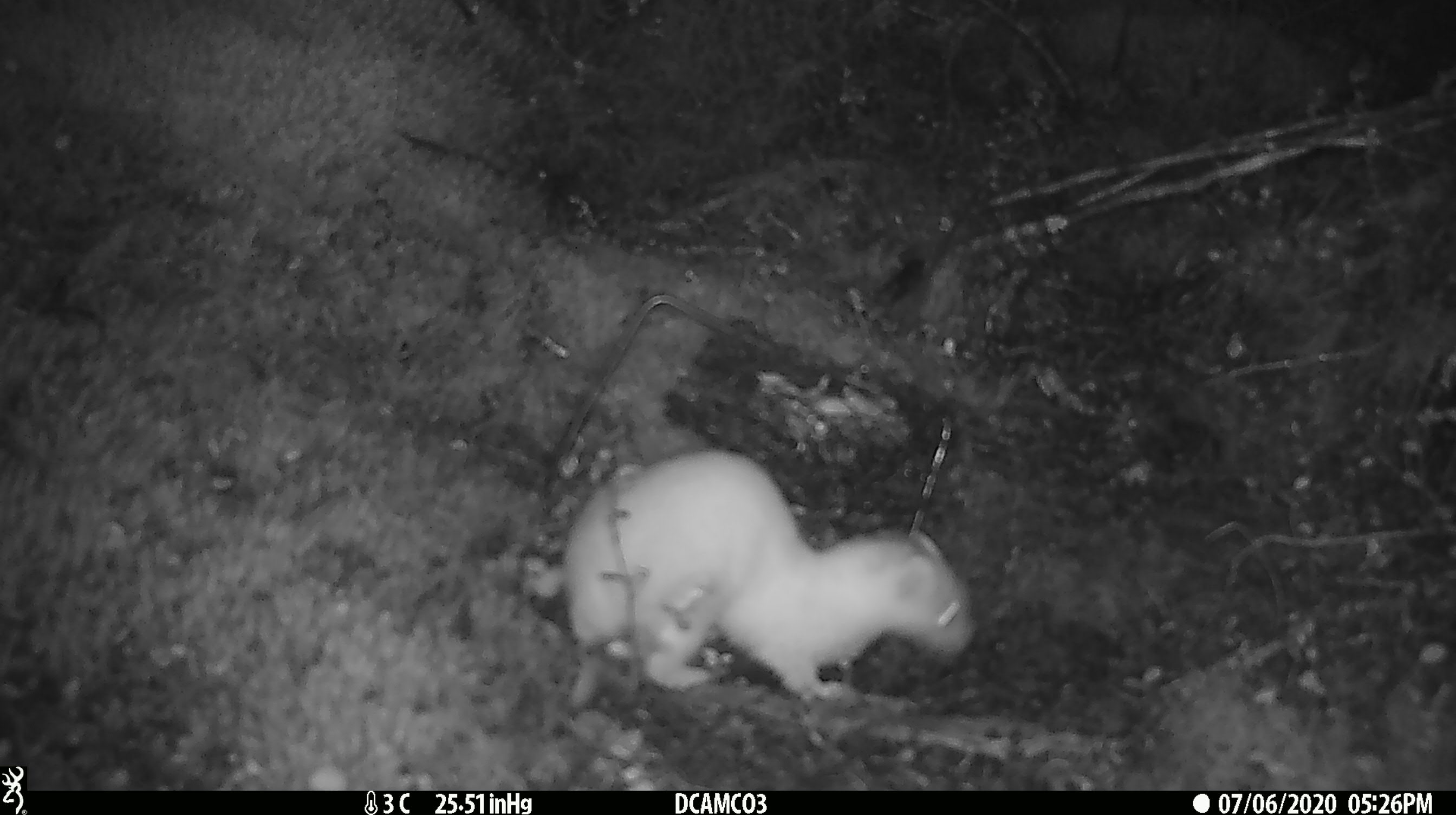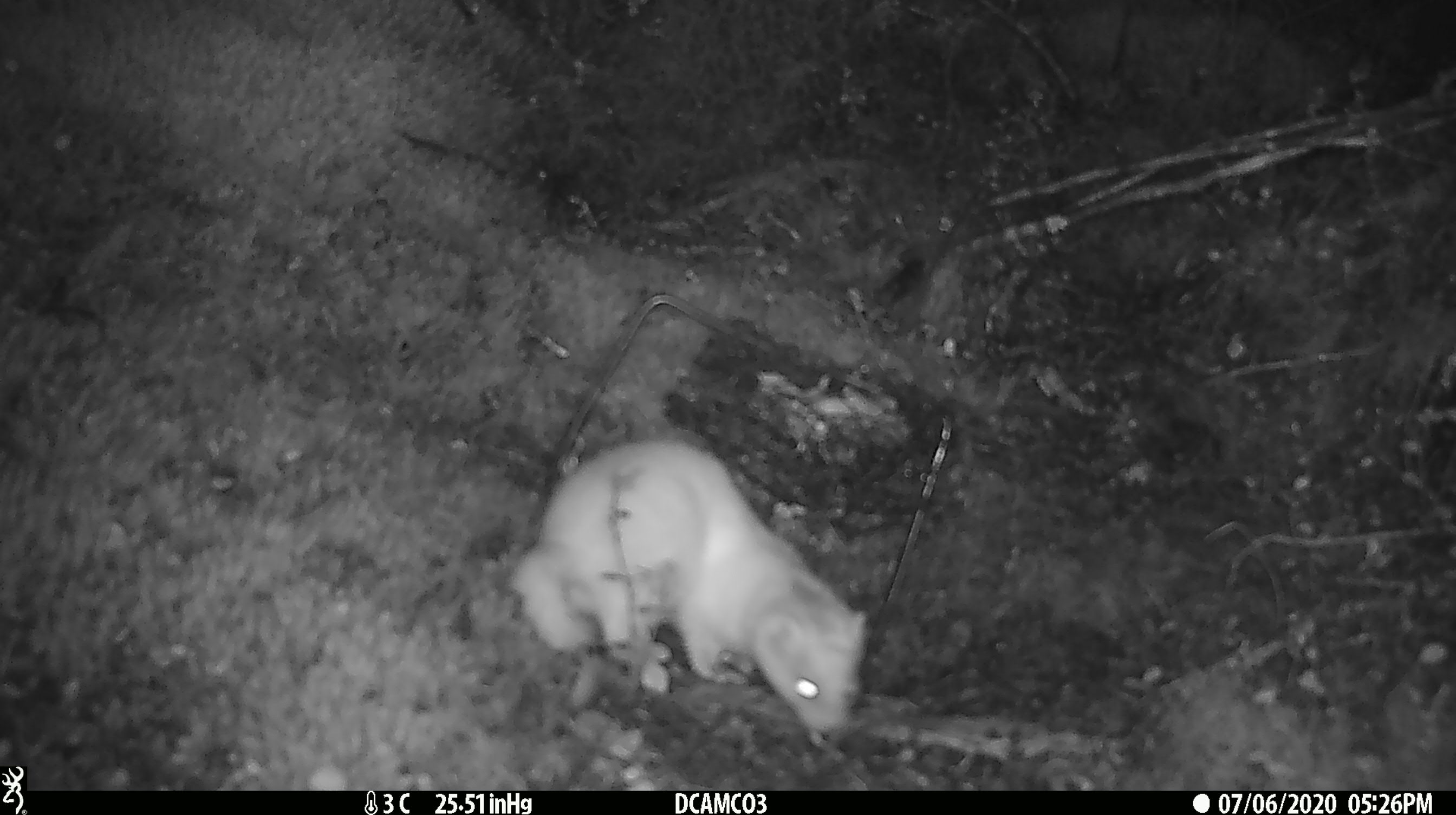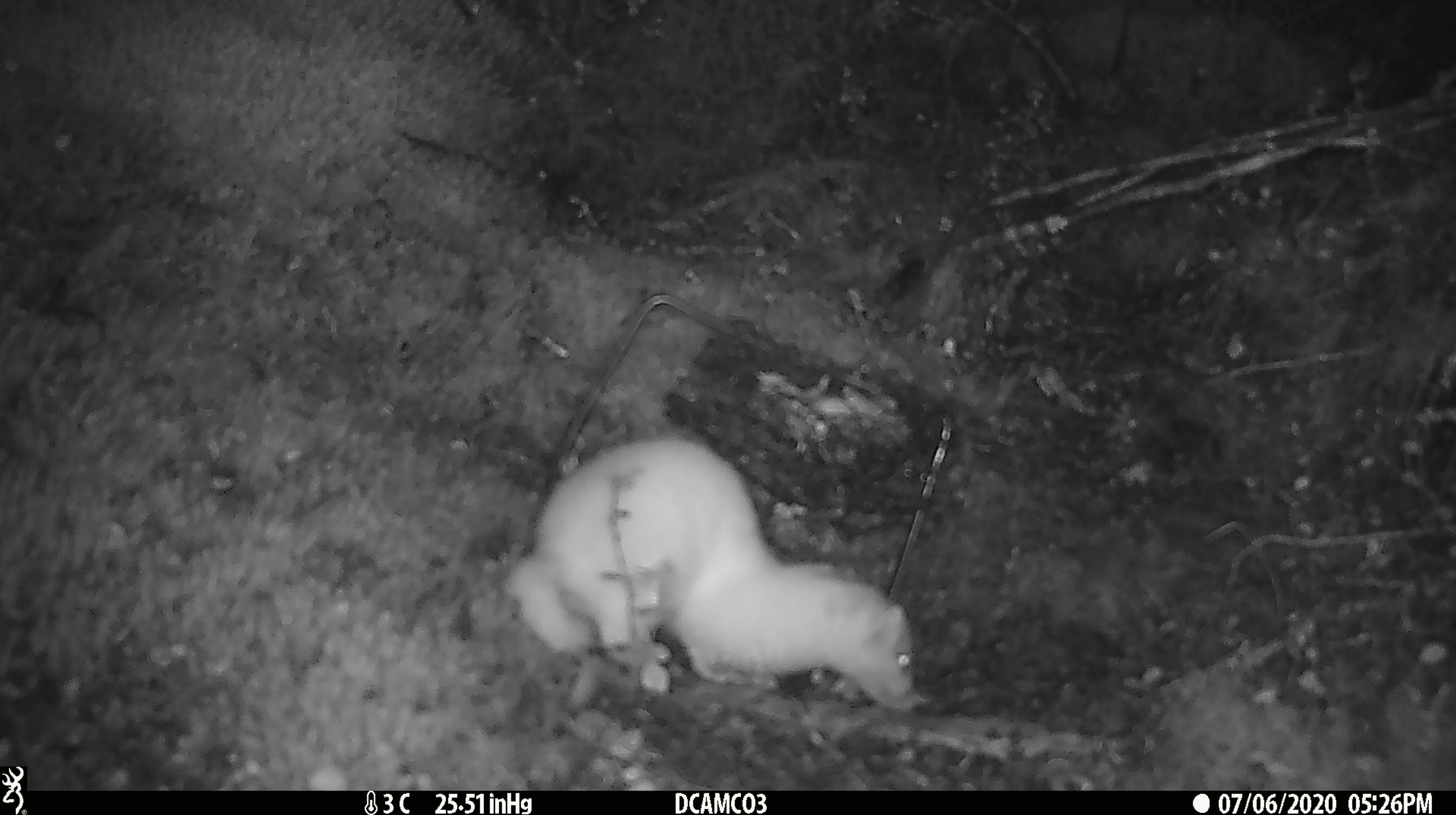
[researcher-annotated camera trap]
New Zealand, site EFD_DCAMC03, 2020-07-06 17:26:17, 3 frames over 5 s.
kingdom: Animalia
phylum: Chordata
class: Mammalia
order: Carnivora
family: Mustelidae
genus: Mustela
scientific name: Mustela erminea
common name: stoat